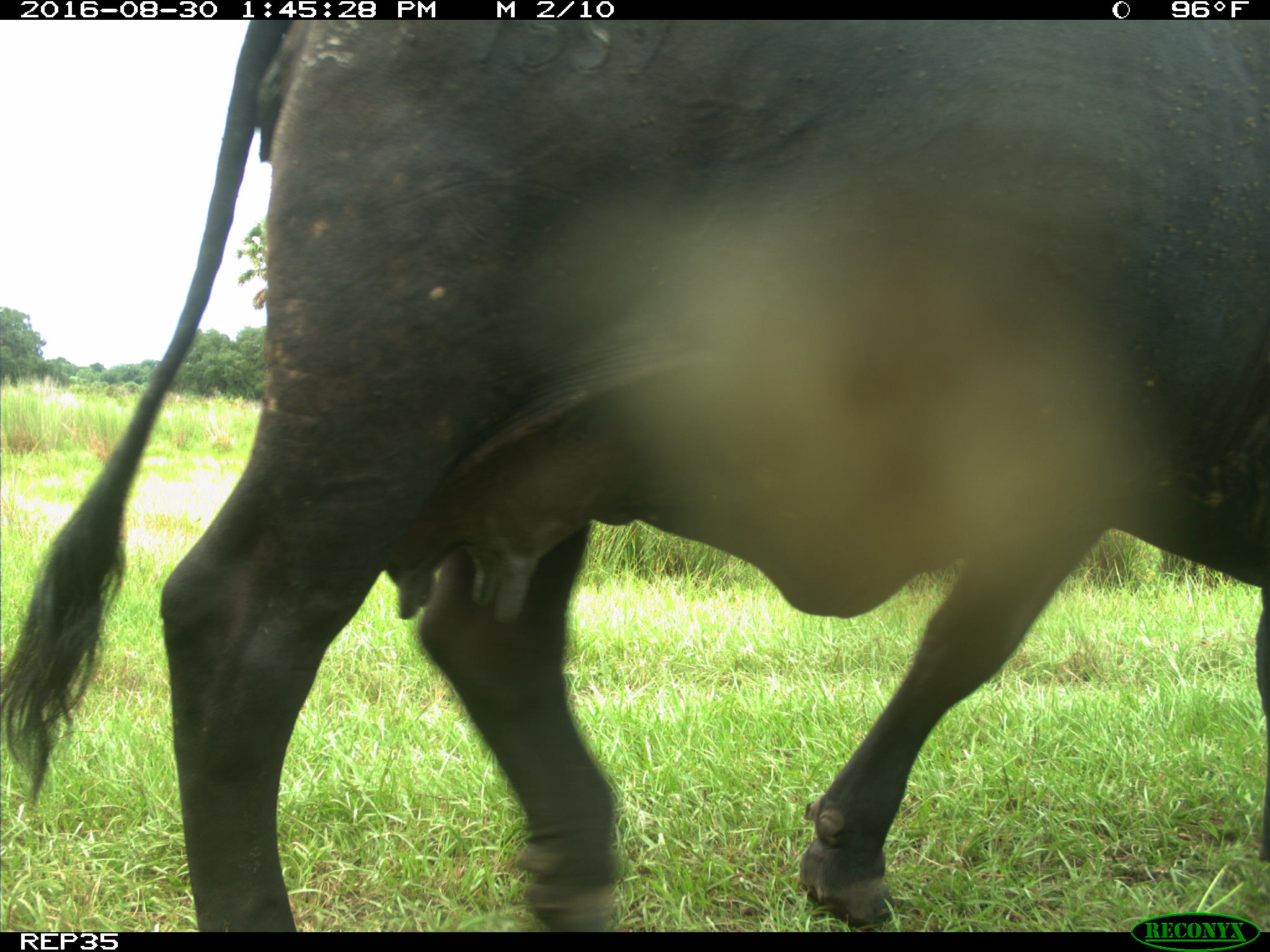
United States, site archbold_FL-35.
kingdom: Animalia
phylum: Chordata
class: Mammalia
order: Artiodactyla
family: Bovidae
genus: Bos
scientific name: Bos taurus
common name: domestic cow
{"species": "Bos taurus (domestic cow)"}